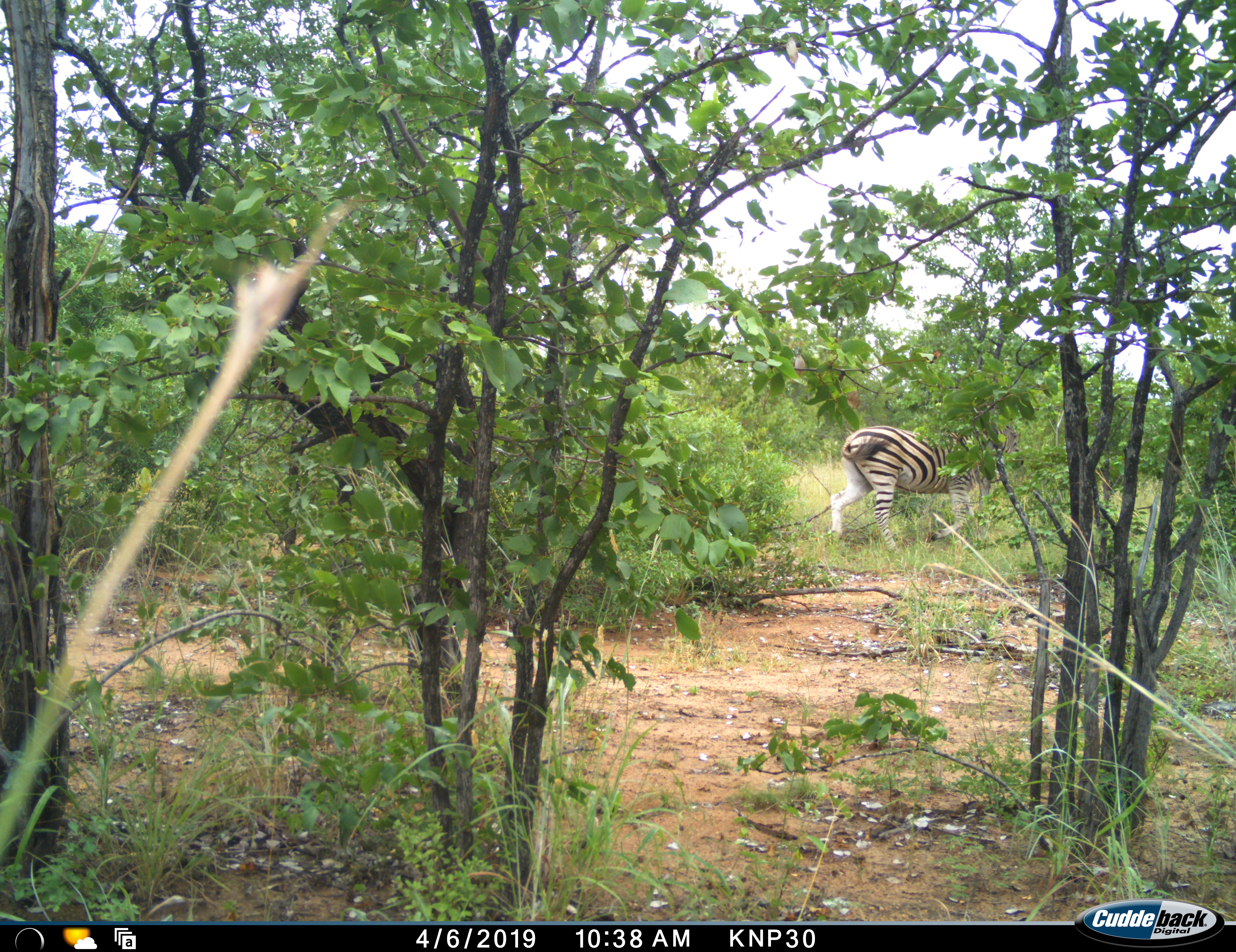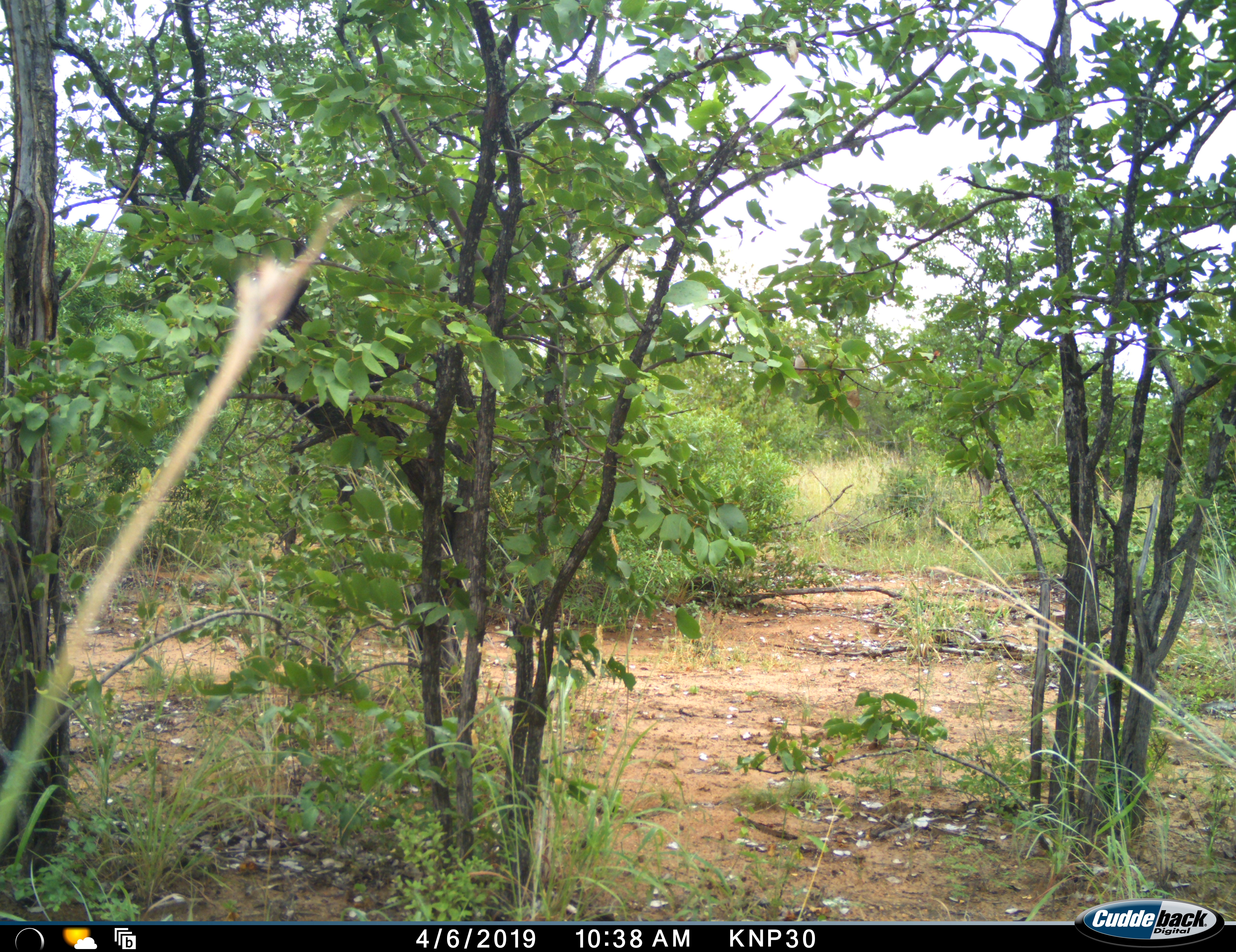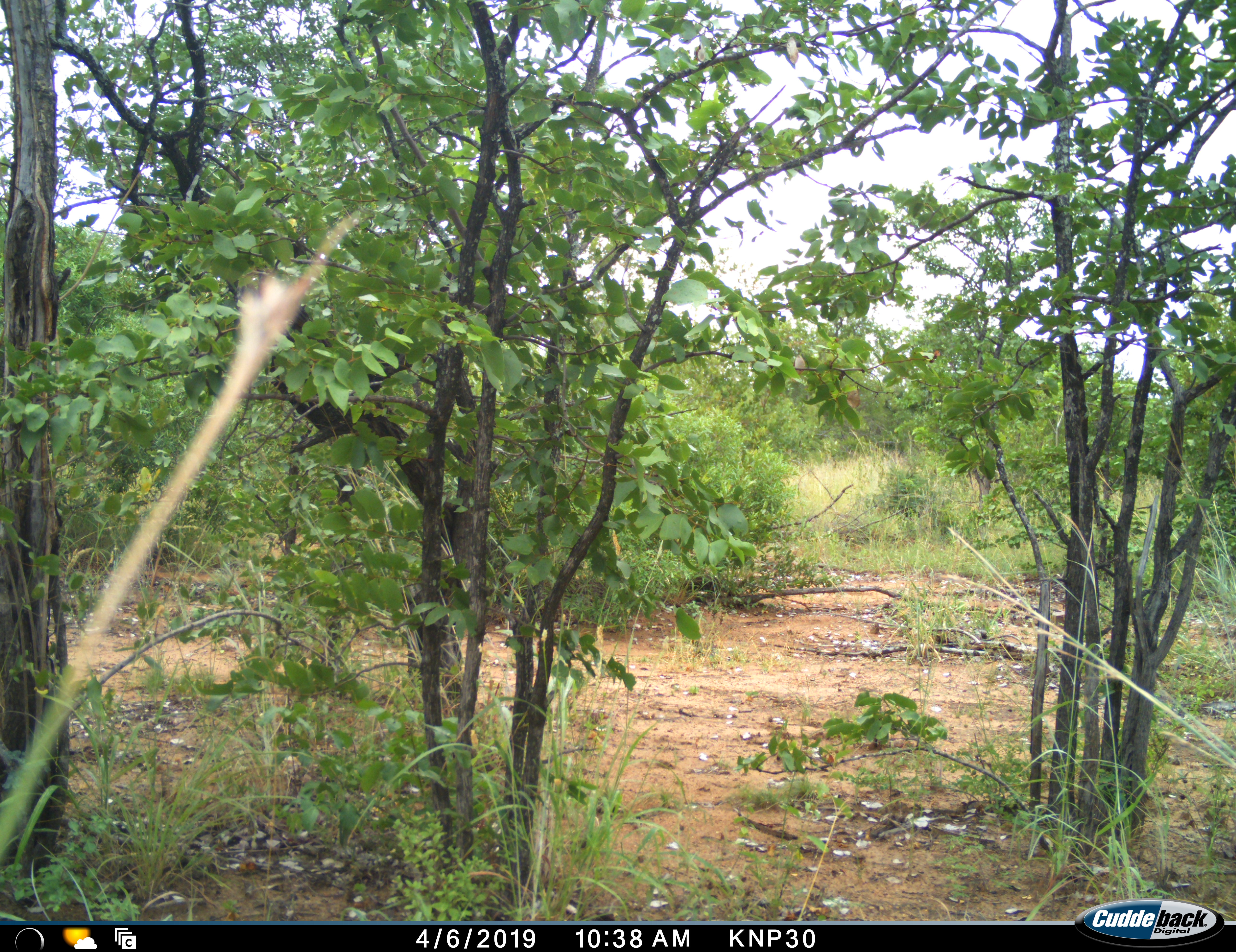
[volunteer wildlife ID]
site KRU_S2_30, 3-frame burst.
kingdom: Animalia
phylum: Chordata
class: Mammalia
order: Perissodactyla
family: Equidae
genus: Equus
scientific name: Equus quagga burchellii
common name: burchell's zebra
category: zebraburchells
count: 1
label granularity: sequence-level